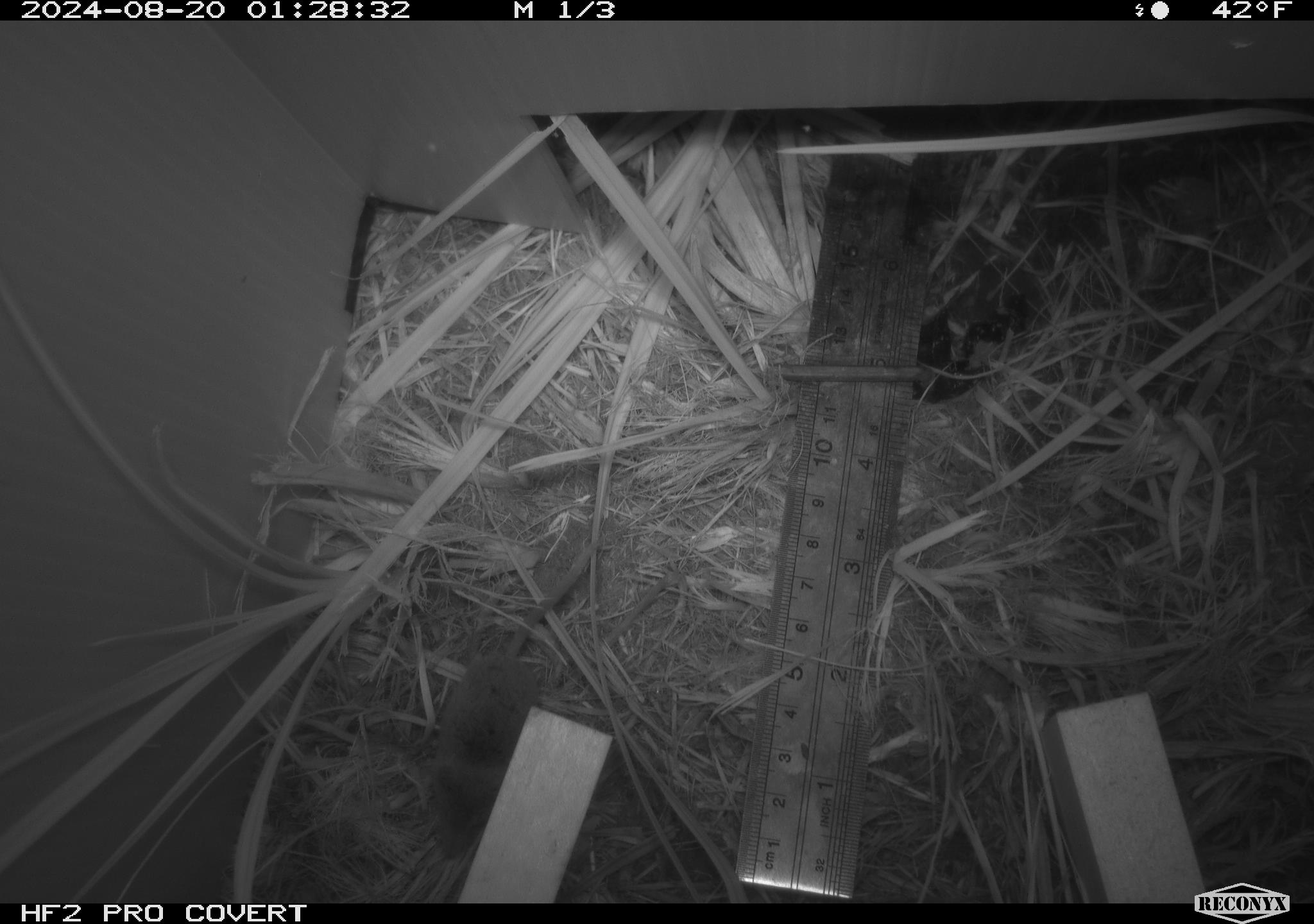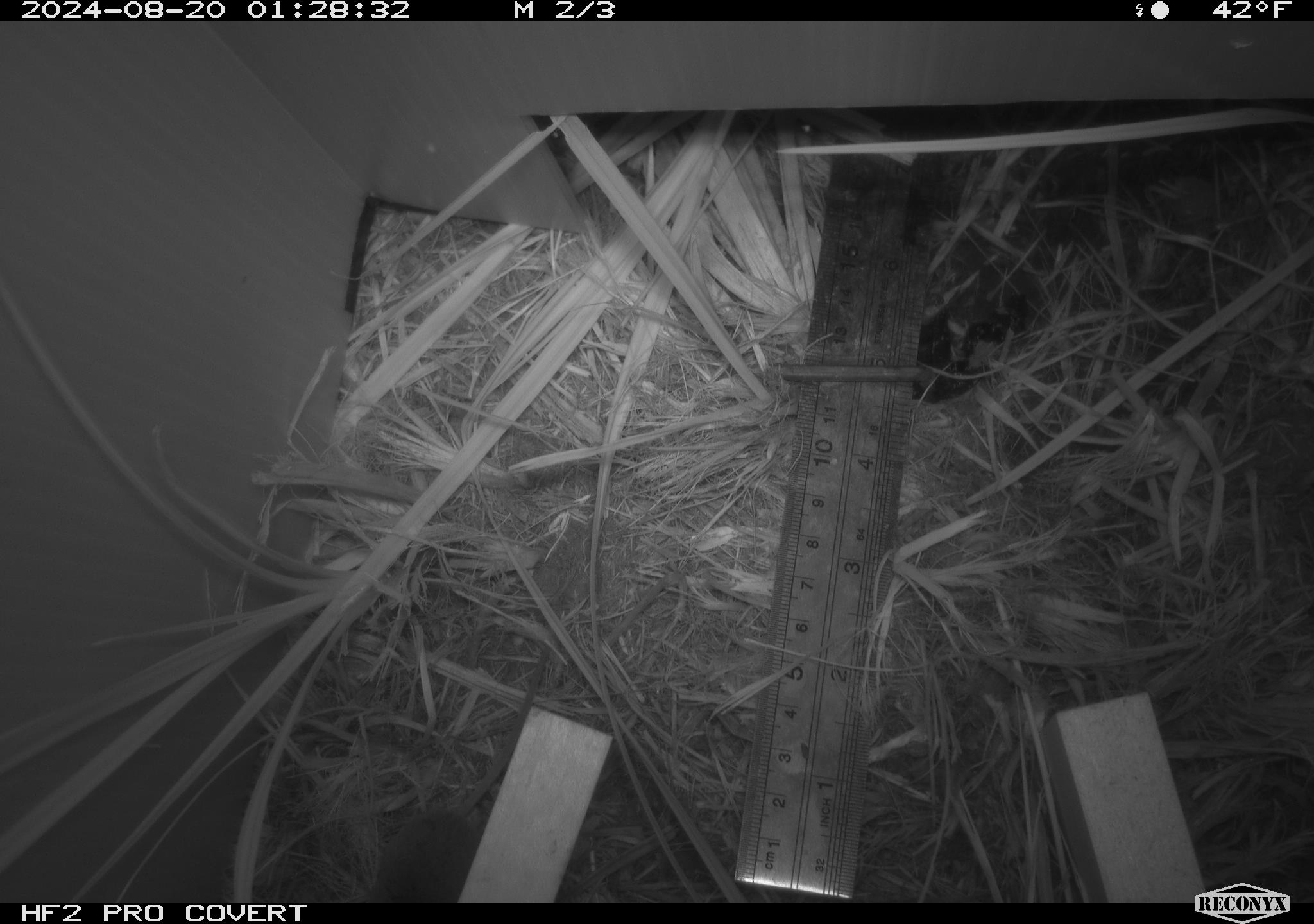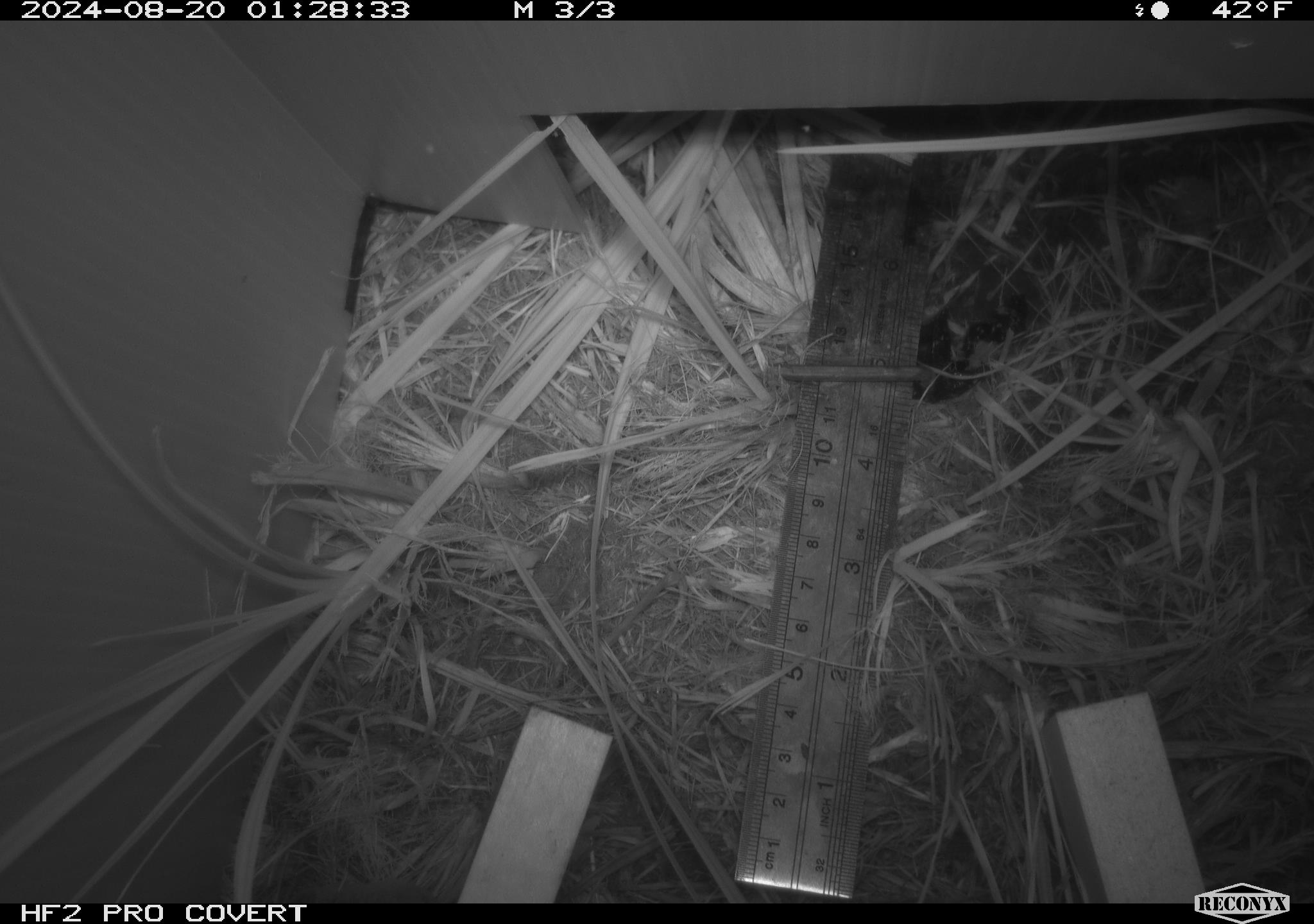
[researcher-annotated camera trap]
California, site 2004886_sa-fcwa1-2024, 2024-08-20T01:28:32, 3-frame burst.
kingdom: Animalia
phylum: Chordata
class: Mammalia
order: Eulipotyphla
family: Soricidae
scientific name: Soricidae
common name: shrews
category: soricidae family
Soricidae family (shrews) (Soricidae).